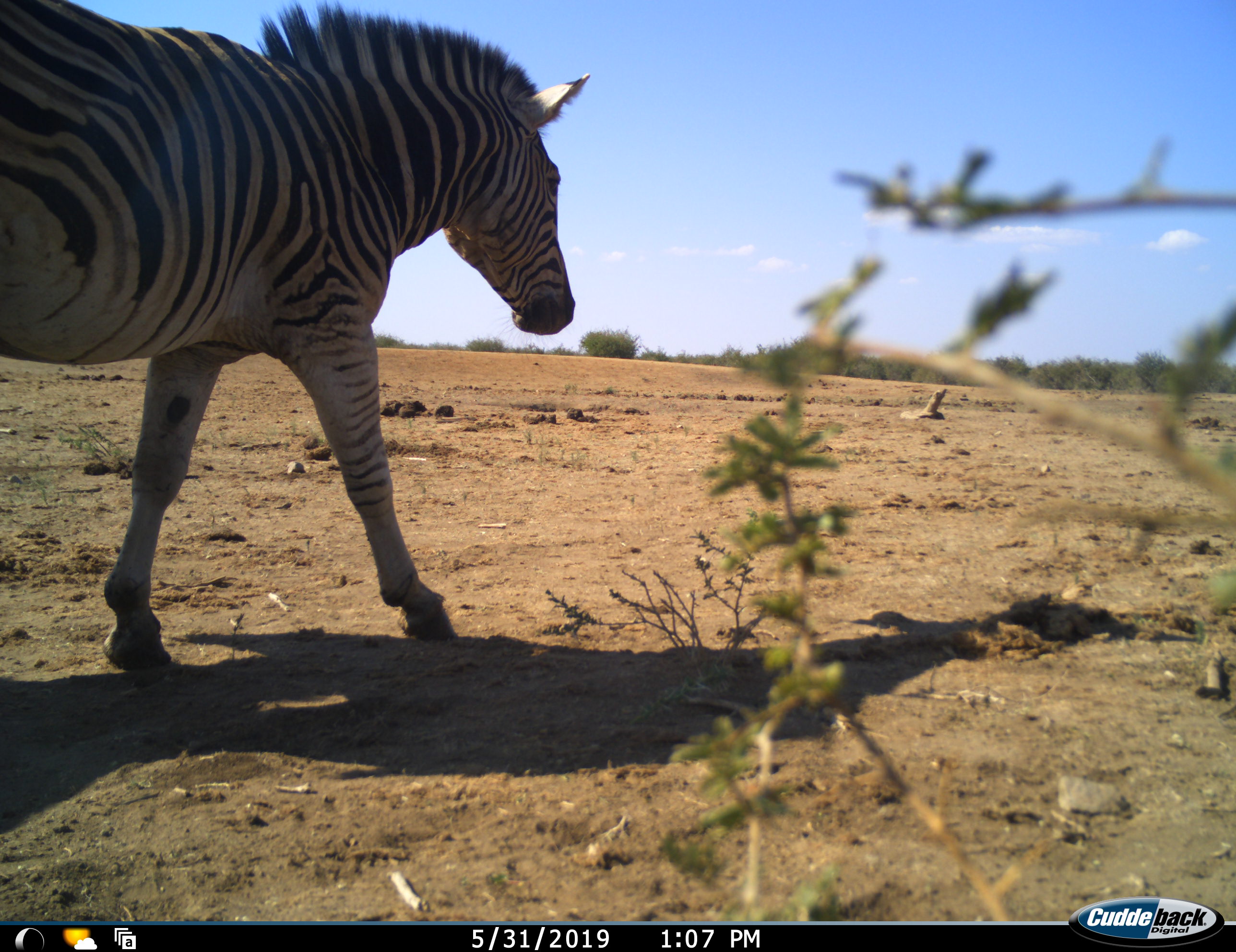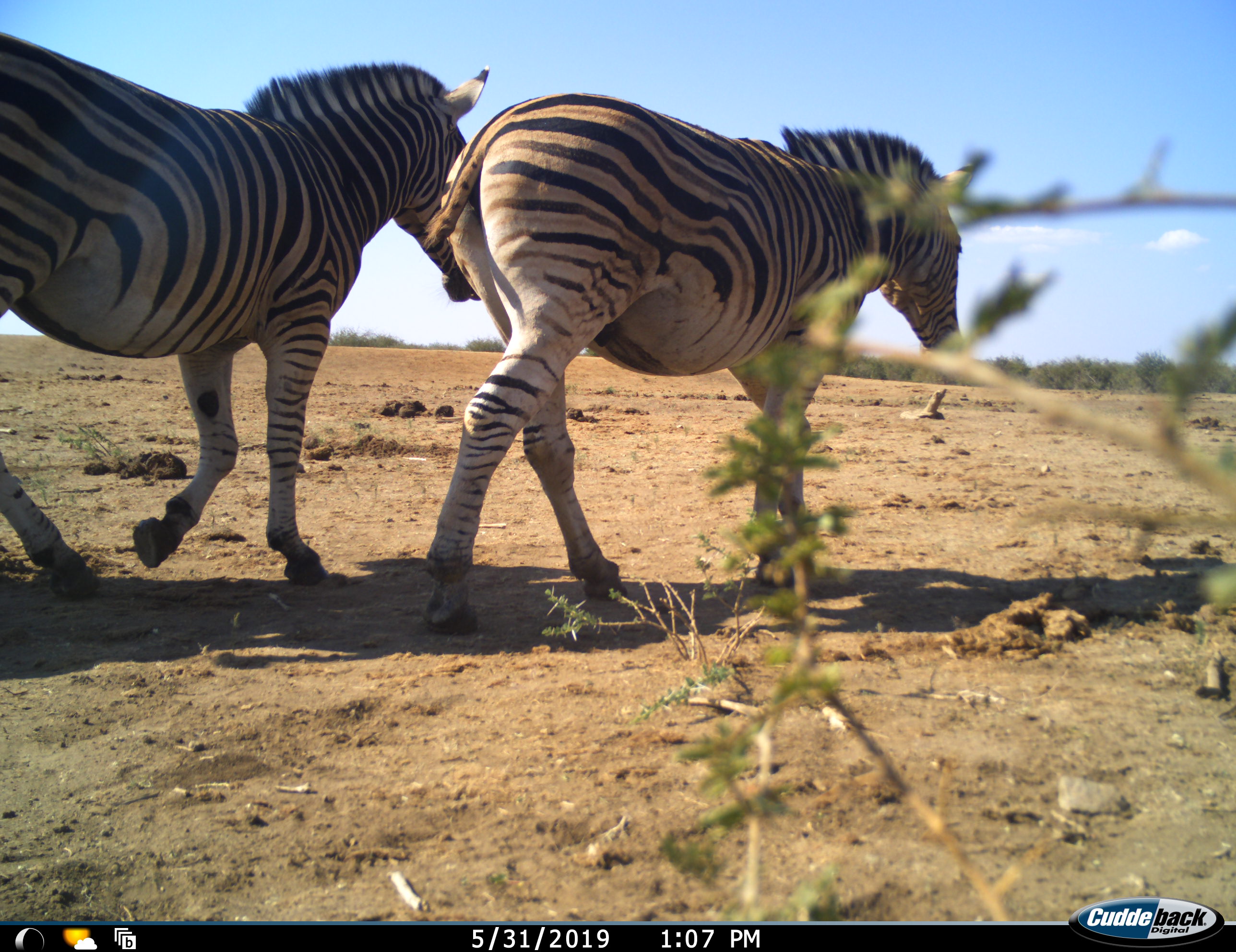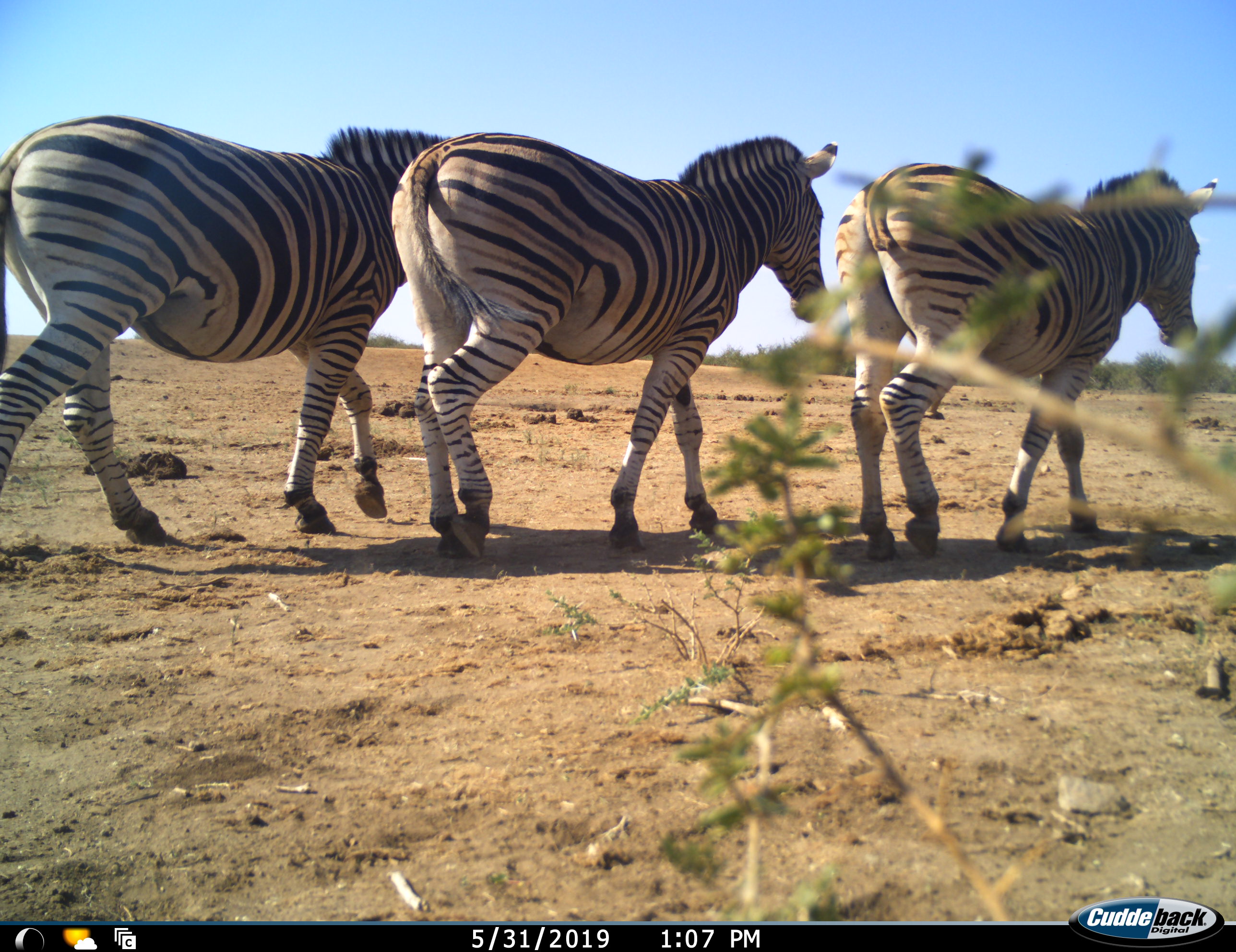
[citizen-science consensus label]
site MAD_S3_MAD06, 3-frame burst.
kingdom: Animalia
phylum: Chordata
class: Mammalia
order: Perissodactyla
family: Equidae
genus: Equus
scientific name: Equus quagga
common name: plains zebra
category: zebraplains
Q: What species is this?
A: Zebraplains (plains zebra) (Equus quagga).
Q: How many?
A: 3.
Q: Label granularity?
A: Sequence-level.